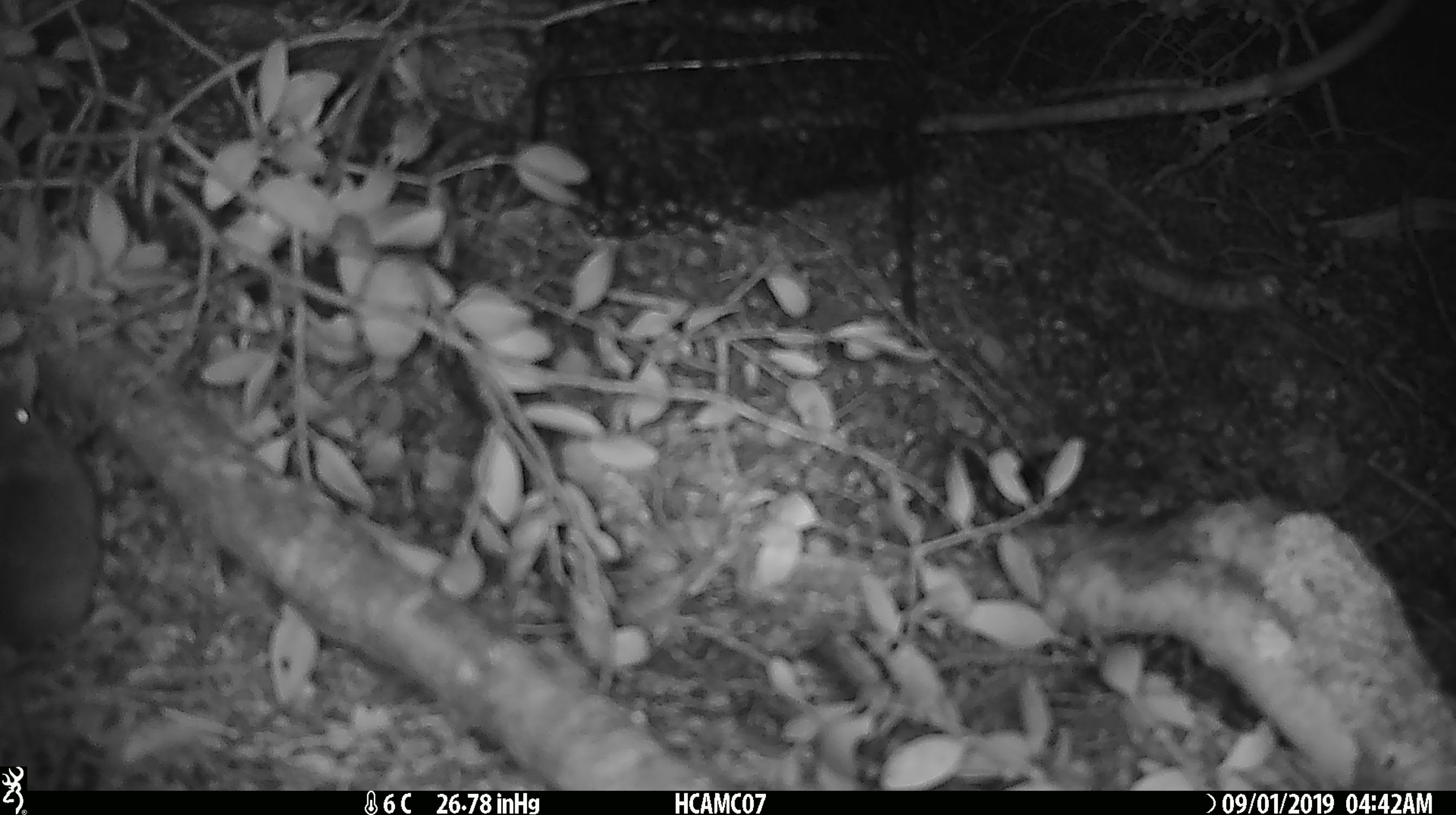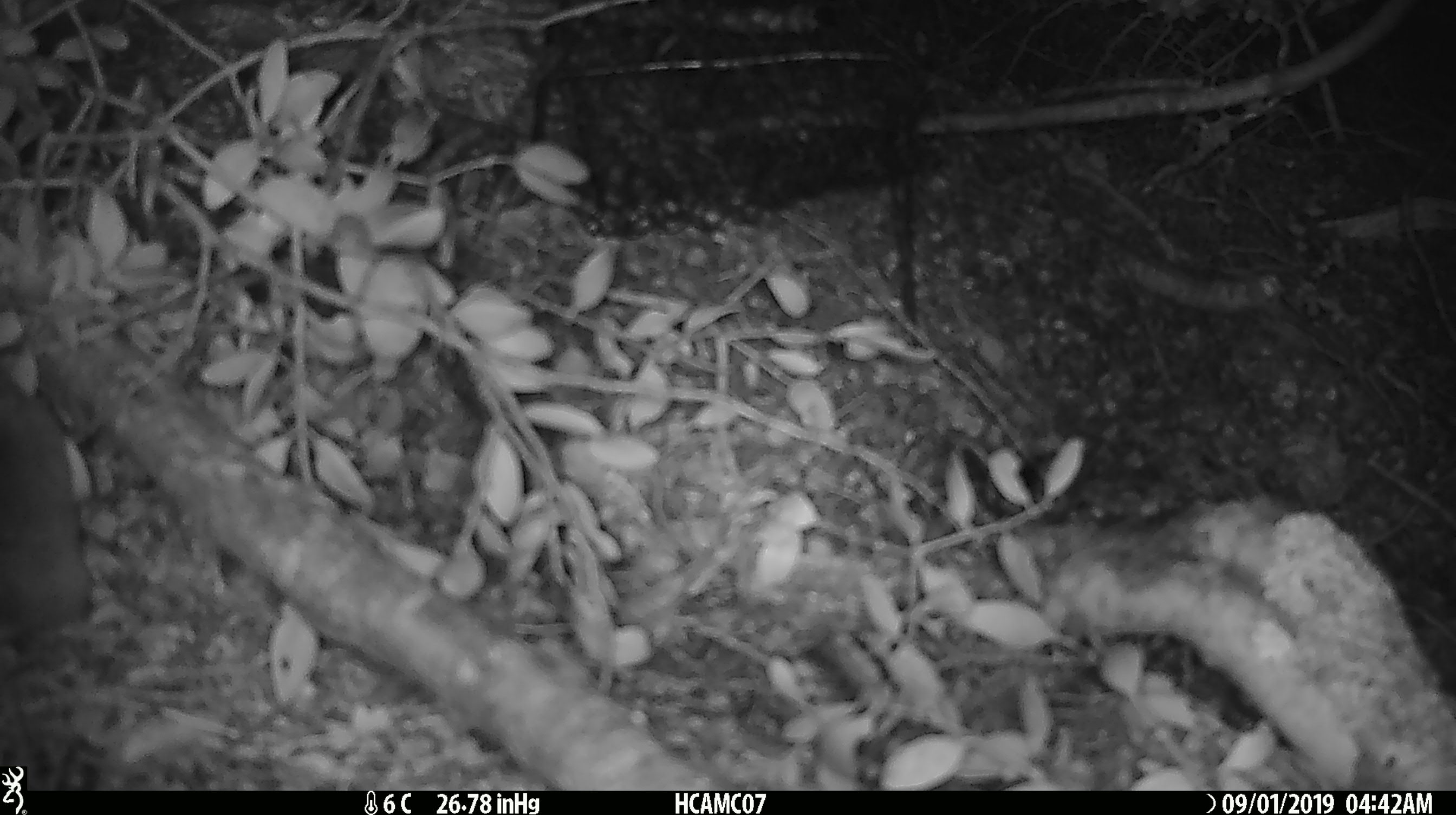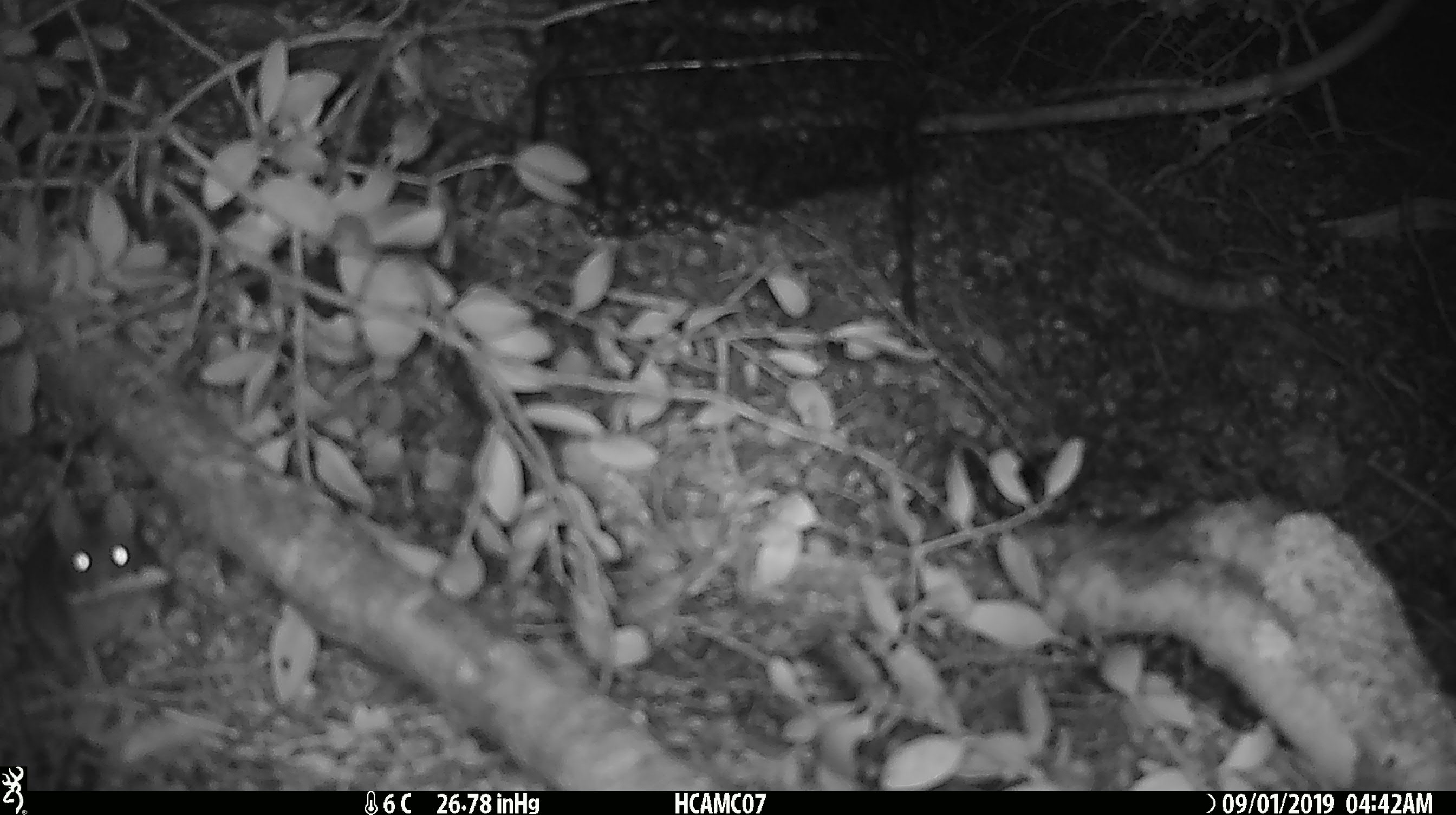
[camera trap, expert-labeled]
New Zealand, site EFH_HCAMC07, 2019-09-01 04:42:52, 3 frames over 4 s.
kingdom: Animalia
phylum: Chordata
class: Mammalia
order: Rodentia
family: Muridae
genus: Mus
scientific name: Mus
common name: mouse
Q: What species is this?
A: Mouse (Mus).